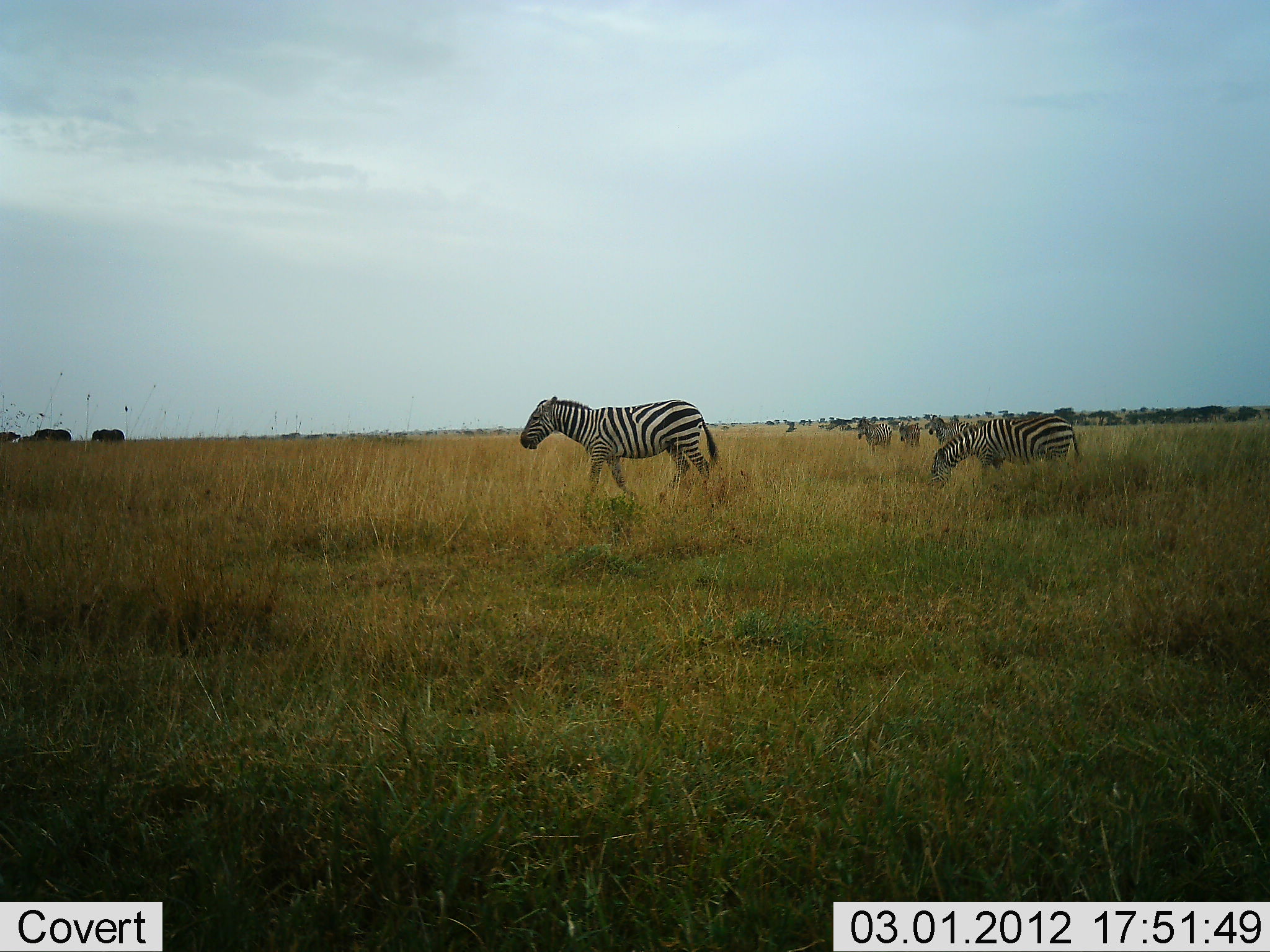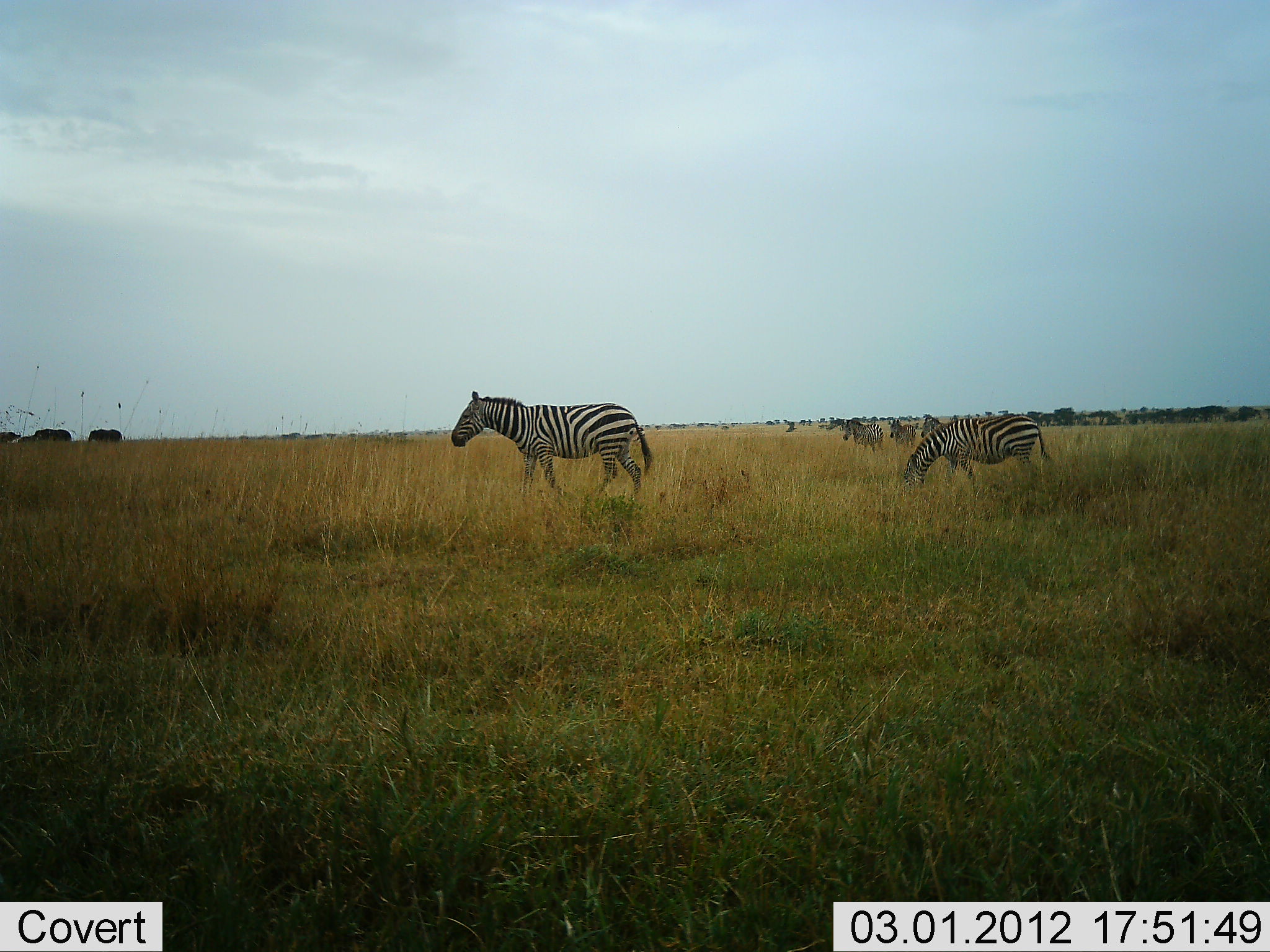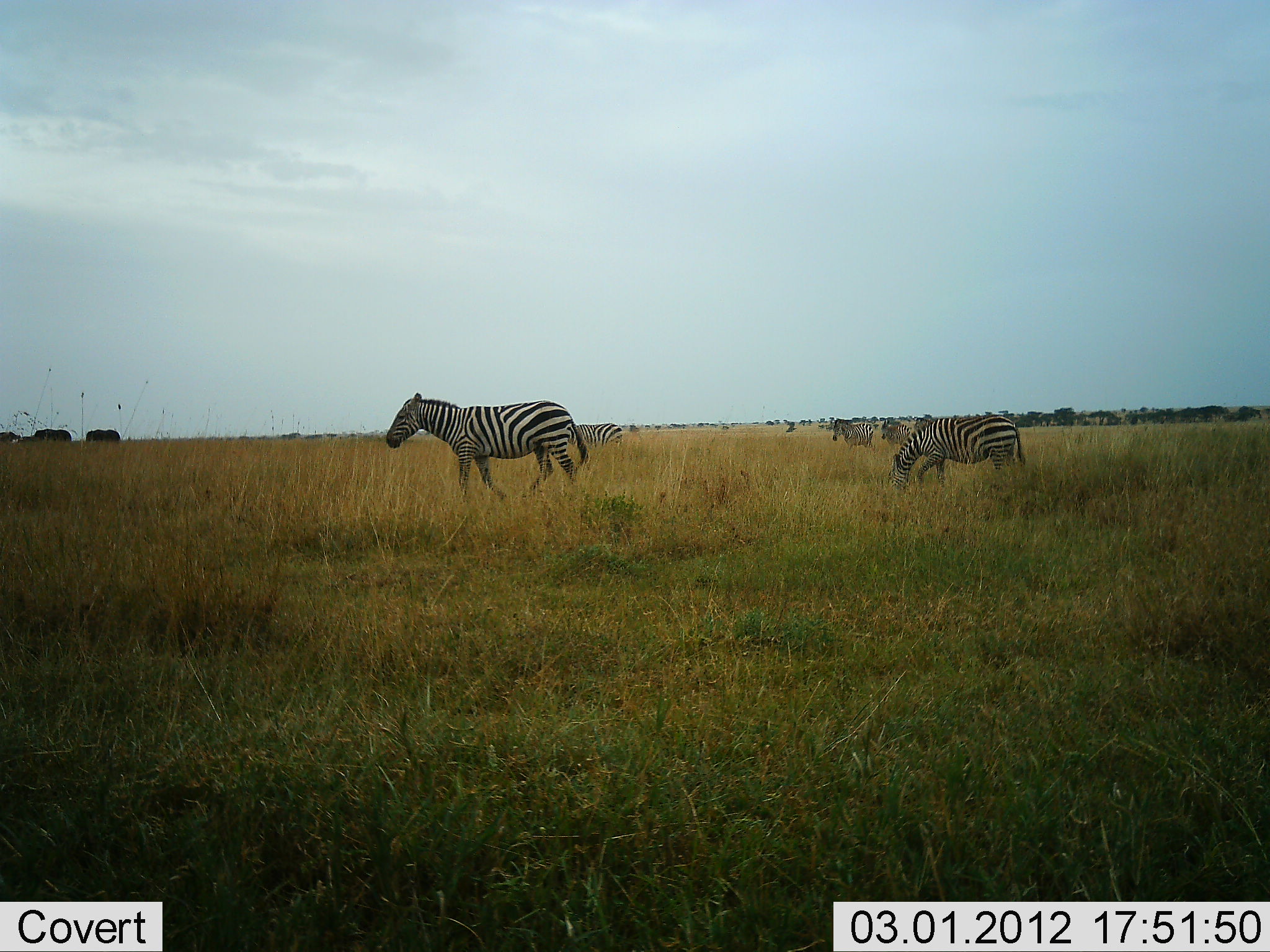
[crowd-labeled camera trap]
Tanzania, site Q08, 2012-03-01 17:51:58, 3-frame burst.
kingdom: Animalia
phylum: Chordata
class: Mammalia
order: Perissodactyla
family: Equidae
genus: Equus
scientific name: Equus quagga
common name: plains zebra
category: zebra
Zebra (plains zebra) (Equus quagga), count 5. Behavior (volunteer vote fractions): standing 21%, resting 0%, moving 90%, interacting 0%. Young present (vote fraction): 0%. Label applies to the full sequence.